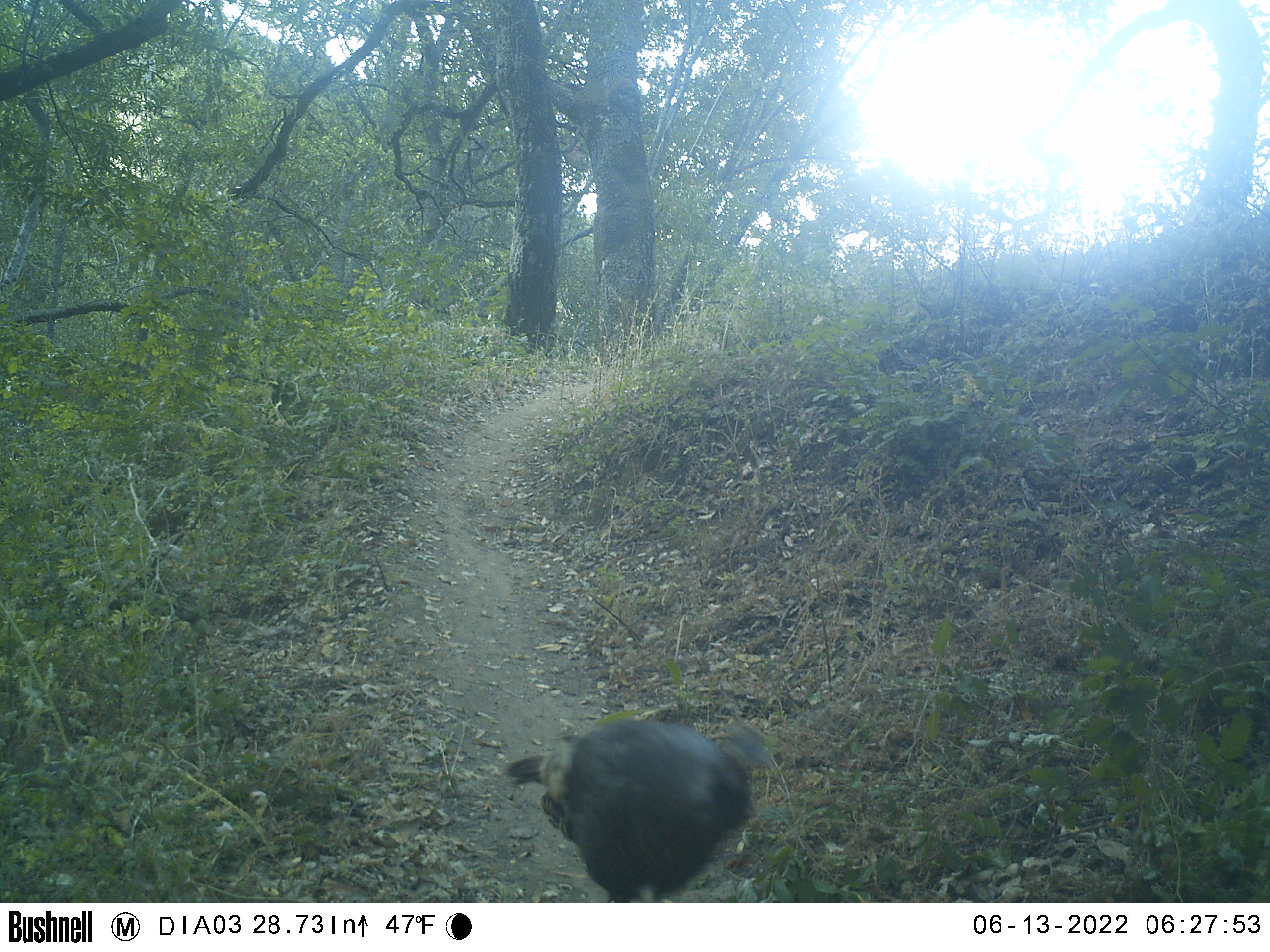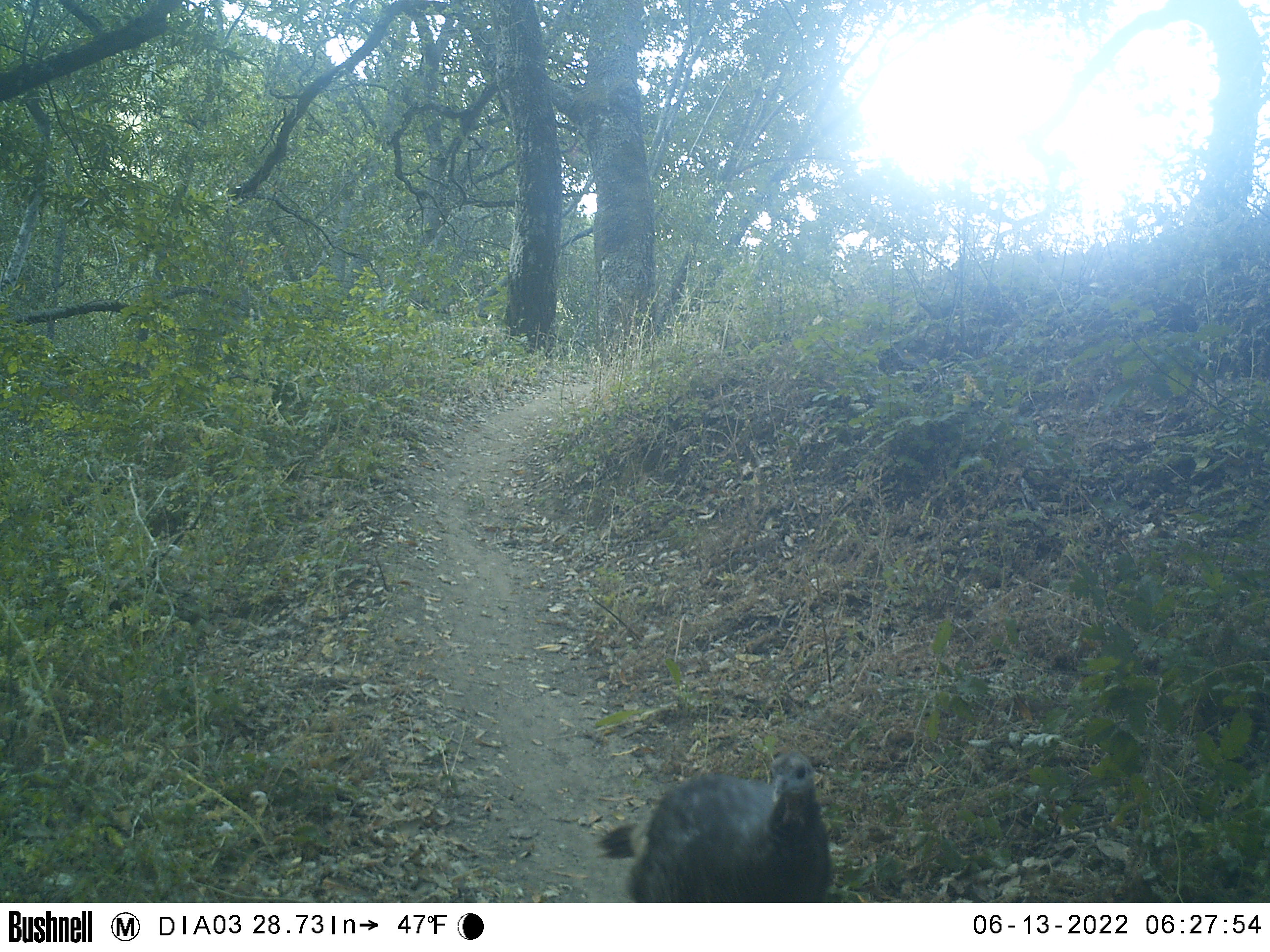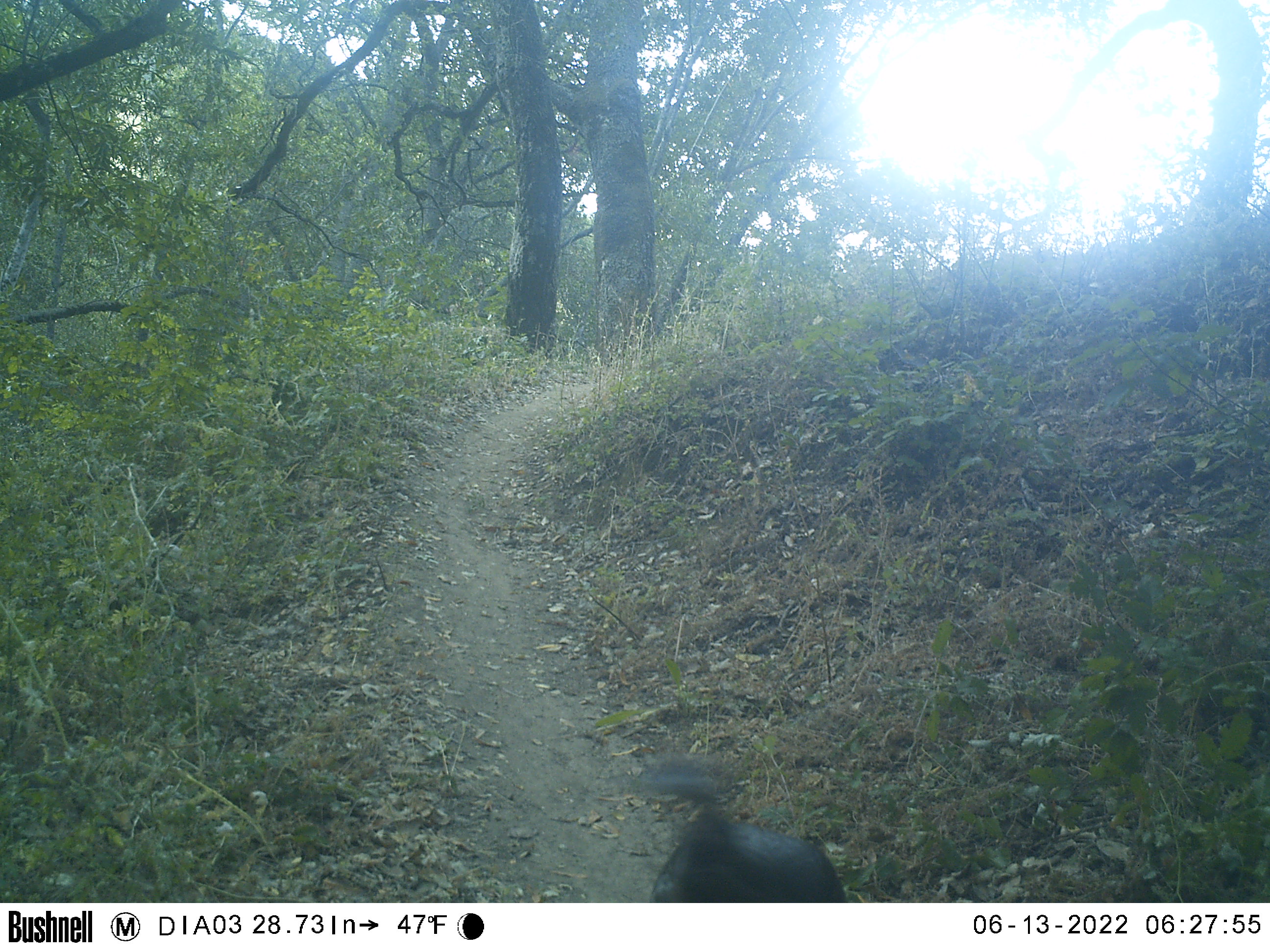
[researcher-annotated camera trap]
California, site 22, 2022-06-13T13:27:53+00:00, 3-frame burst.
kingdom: Animalia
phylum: Chordata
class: Aves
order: Galliformes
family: Phasianidae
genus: Meleagris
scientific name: Meleagris gallopavo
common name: turkey